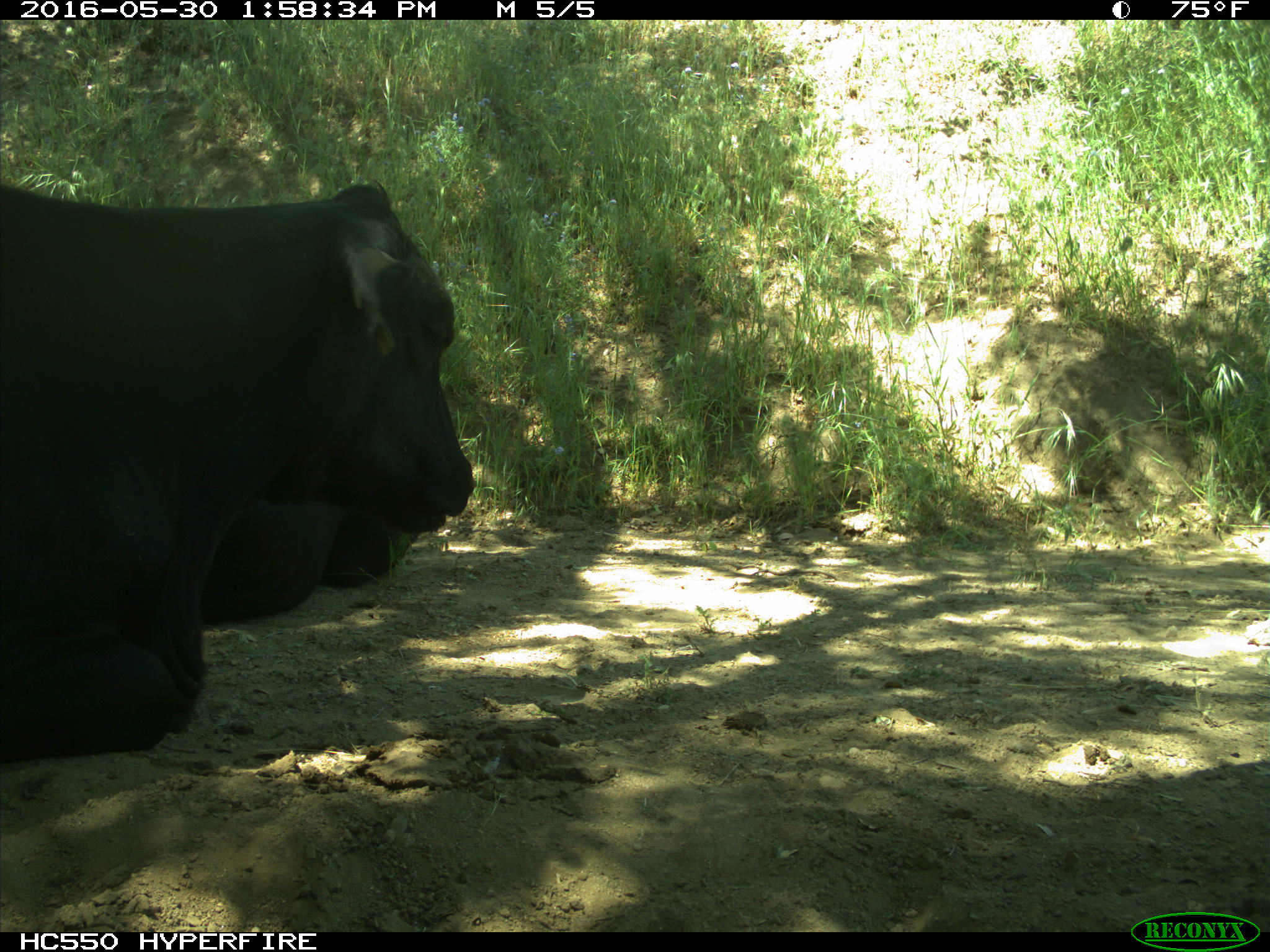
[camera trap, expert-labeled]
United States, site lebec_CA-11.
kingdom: Animalia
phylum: Chordata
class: Mammalia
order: Artiodactyla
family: Bovidae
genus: Bos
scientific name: Bos taurus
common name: domestic cow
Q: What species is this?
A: Bos taurus (domestic cow).